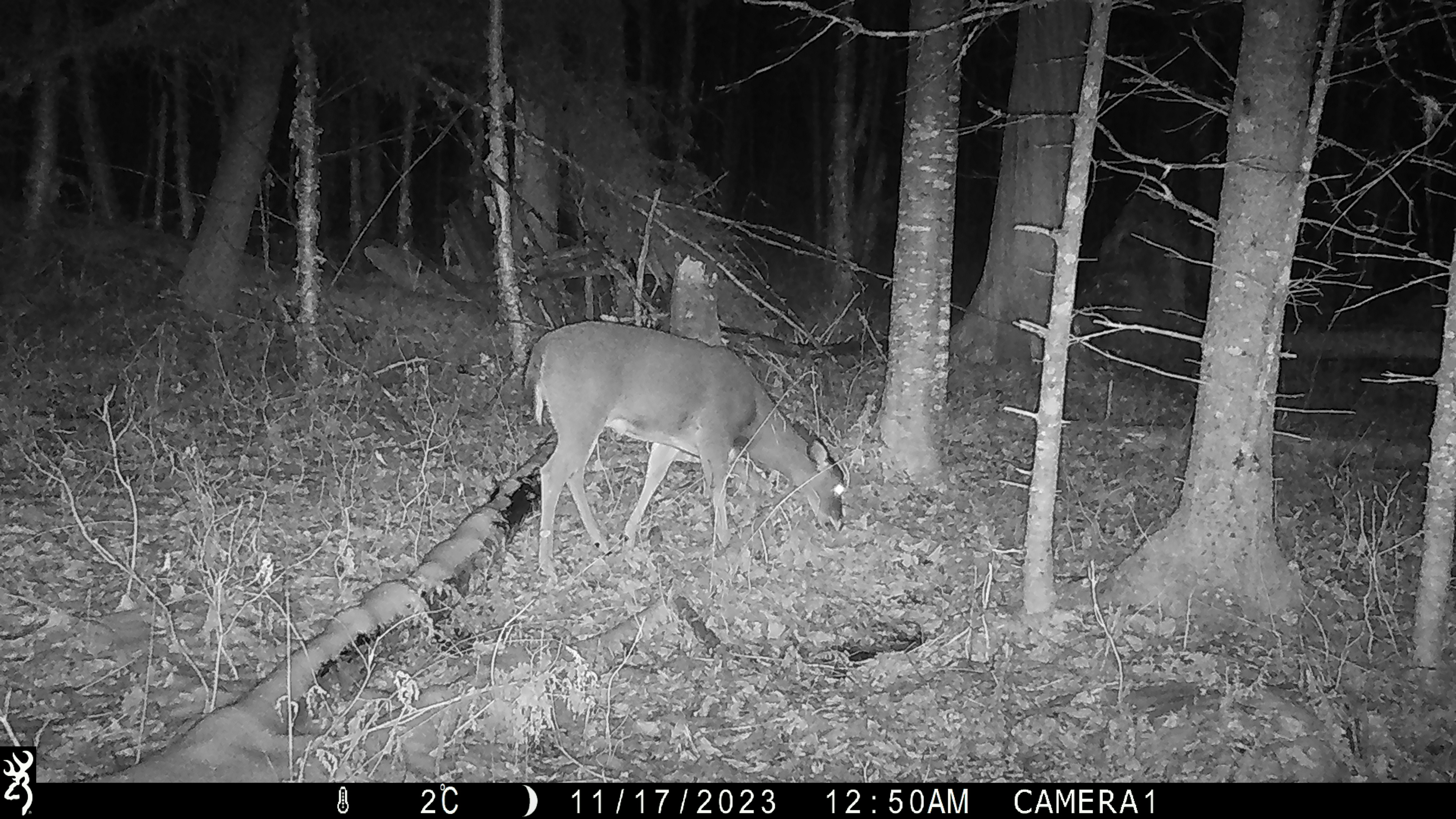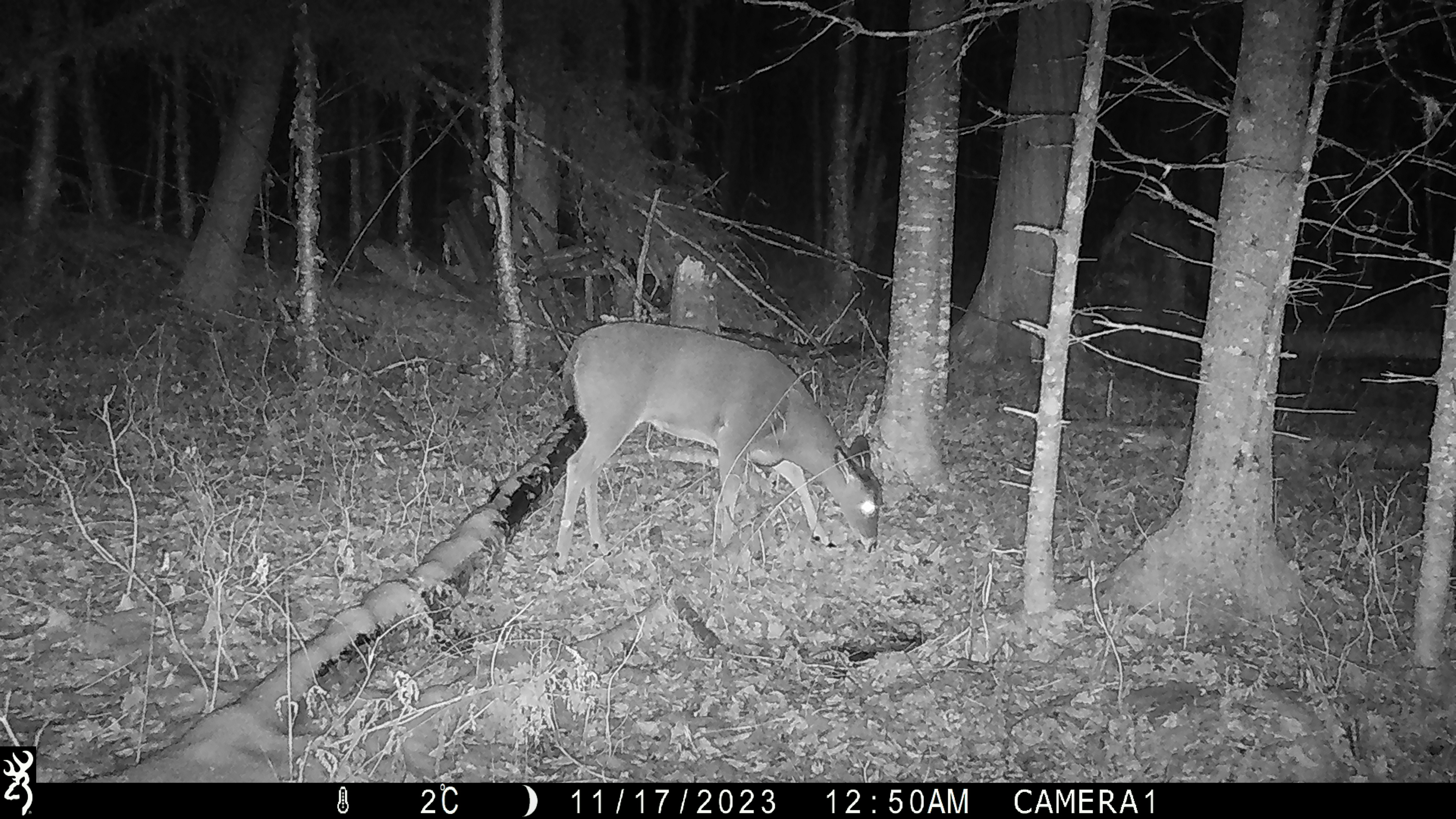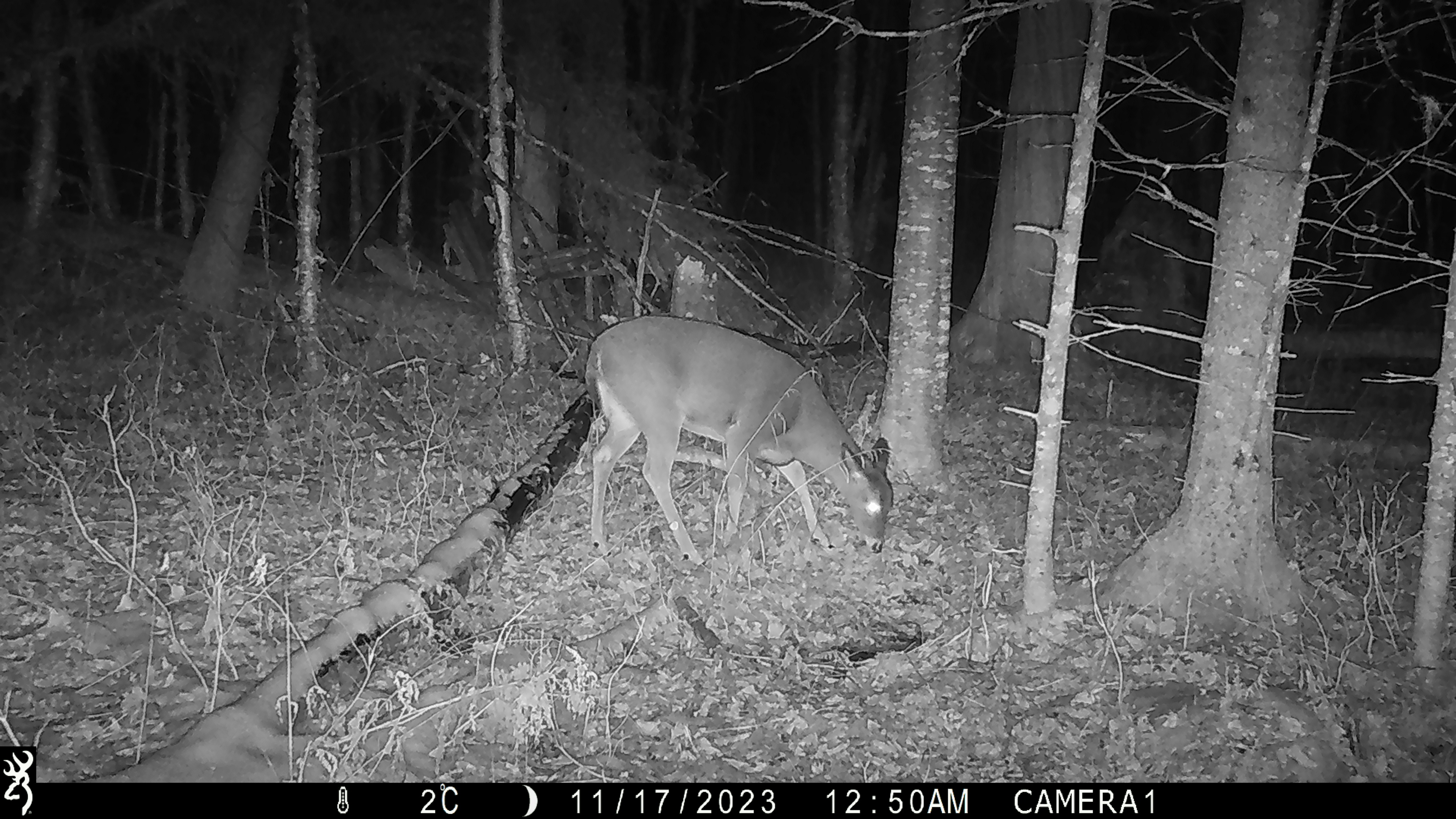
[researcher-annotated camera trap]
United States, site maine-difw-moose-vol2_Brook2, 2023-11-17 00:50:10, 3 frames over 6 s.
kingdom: Animalia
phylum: Chordata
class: Mammalia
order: Artiodactyla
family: Cervidae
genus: Odocoileus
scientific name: Odocoileus virginianus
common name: white-tailed deer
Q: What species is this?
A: White-tailed deer (Odocoileus virginianus).